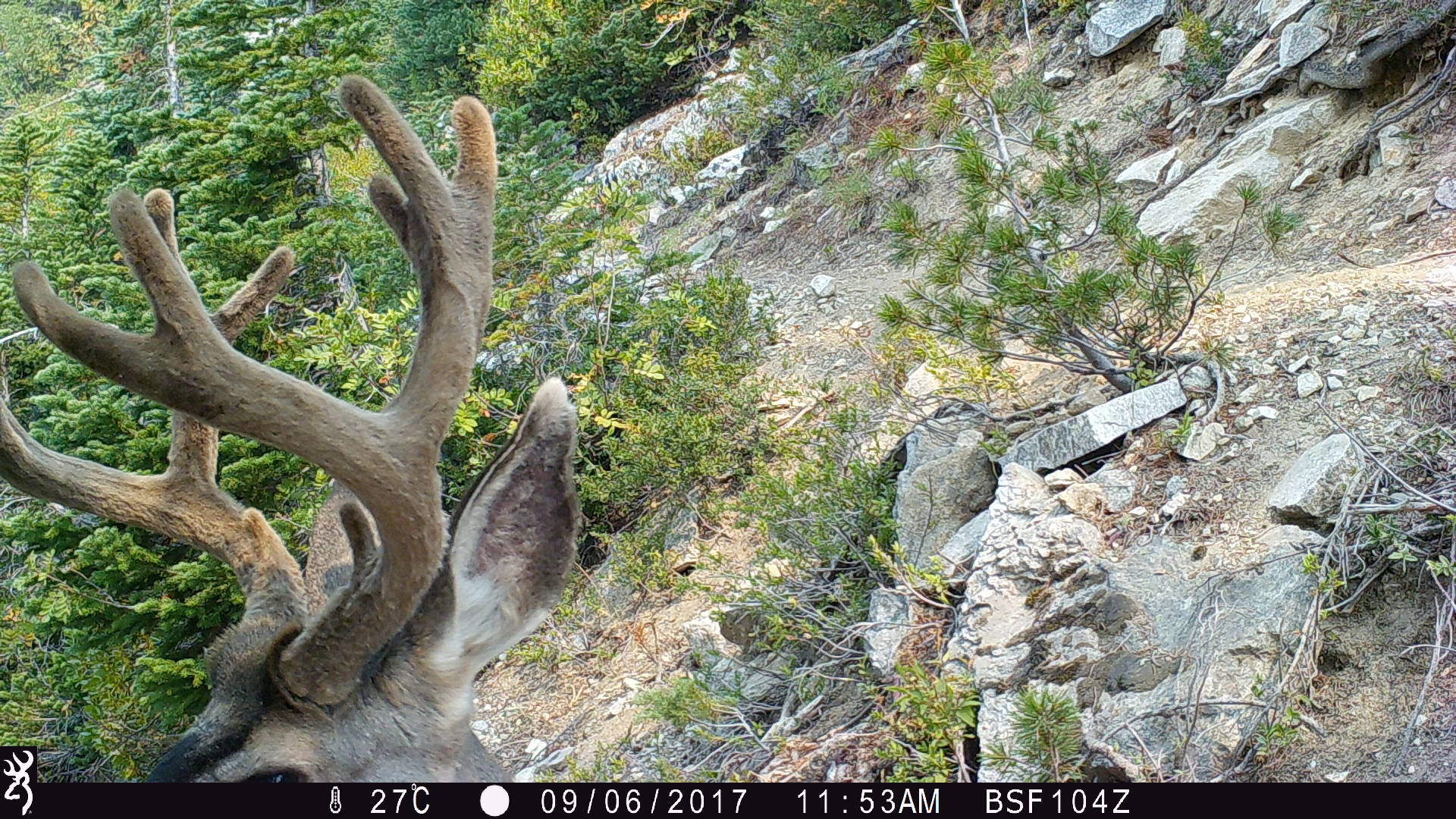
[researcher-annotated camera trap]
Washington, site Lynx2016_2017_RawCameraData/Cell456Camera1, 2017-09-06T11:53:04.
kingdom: Animalia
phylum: Chordata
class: Mammalia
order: Artiodactyla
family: Cervidae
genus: Odocoileus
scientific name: Odocoileus hemionus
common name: mule deer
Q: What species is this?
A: Odocoileus hemionus (mule deer).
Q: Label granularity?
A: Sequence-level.